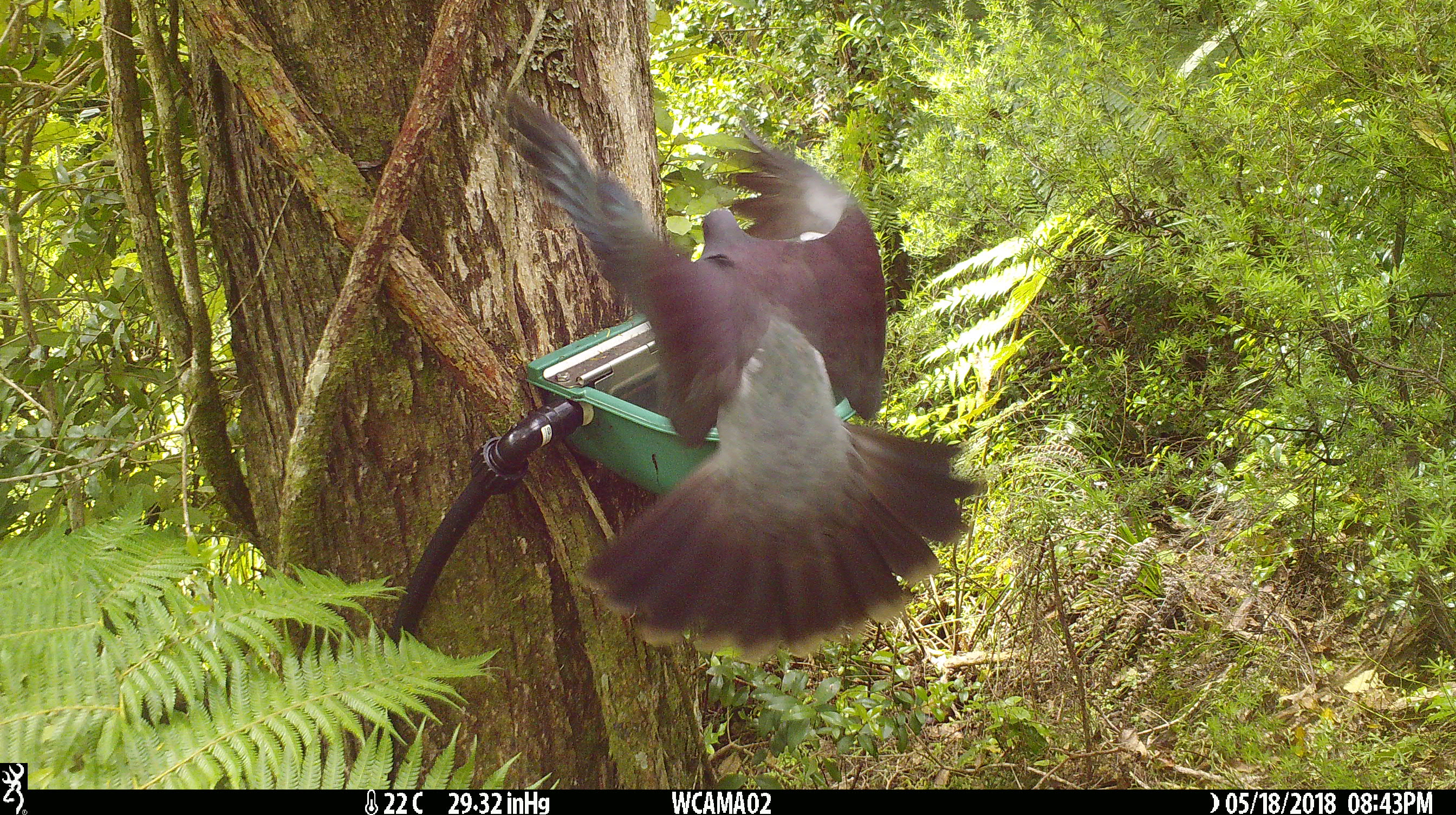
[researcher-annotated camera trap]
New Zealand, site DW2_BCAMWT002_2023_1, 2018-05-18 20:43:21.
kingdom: Animalia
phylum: Chordata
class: Aves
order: Columbiformes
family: Columbidae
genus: Hemiphaga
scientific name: Hemiphaga novaeseelandiae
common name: new zealand pigeon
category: kereru